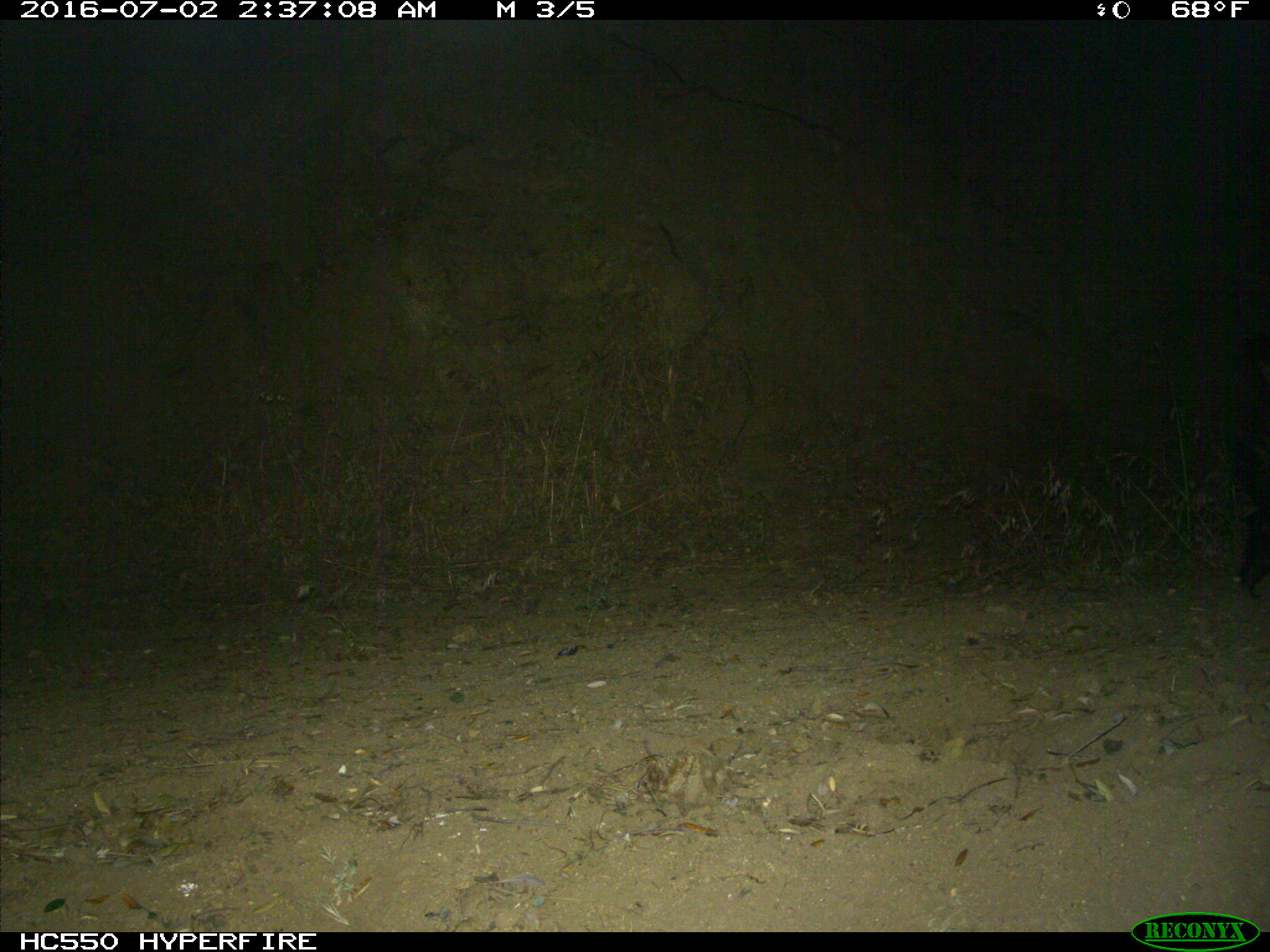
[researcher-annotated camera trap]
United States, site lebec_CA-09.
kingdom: Animalia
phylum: Chordata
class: Mammalia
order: Carnivora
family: Mephitidae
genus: Mephitis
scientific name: Mephitis mephitis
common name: striped skunk